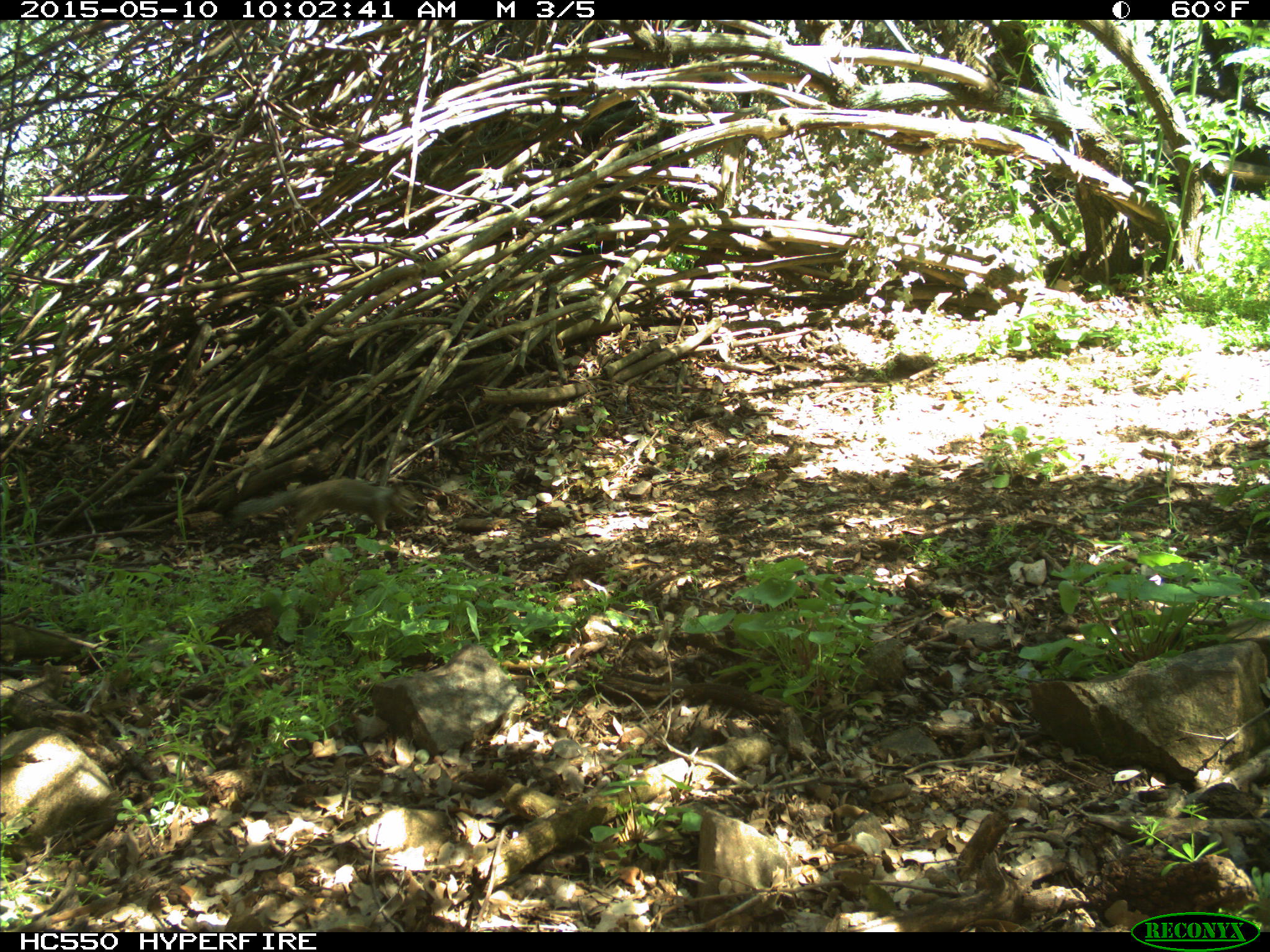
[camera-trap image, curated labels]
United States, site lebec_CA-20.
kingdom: Animalia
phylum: Chordata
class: Mammalia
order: Rodentia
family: Sciuridae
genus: Otospermophilus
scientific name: Otospermophilus beecheyi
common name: california ground squirrel